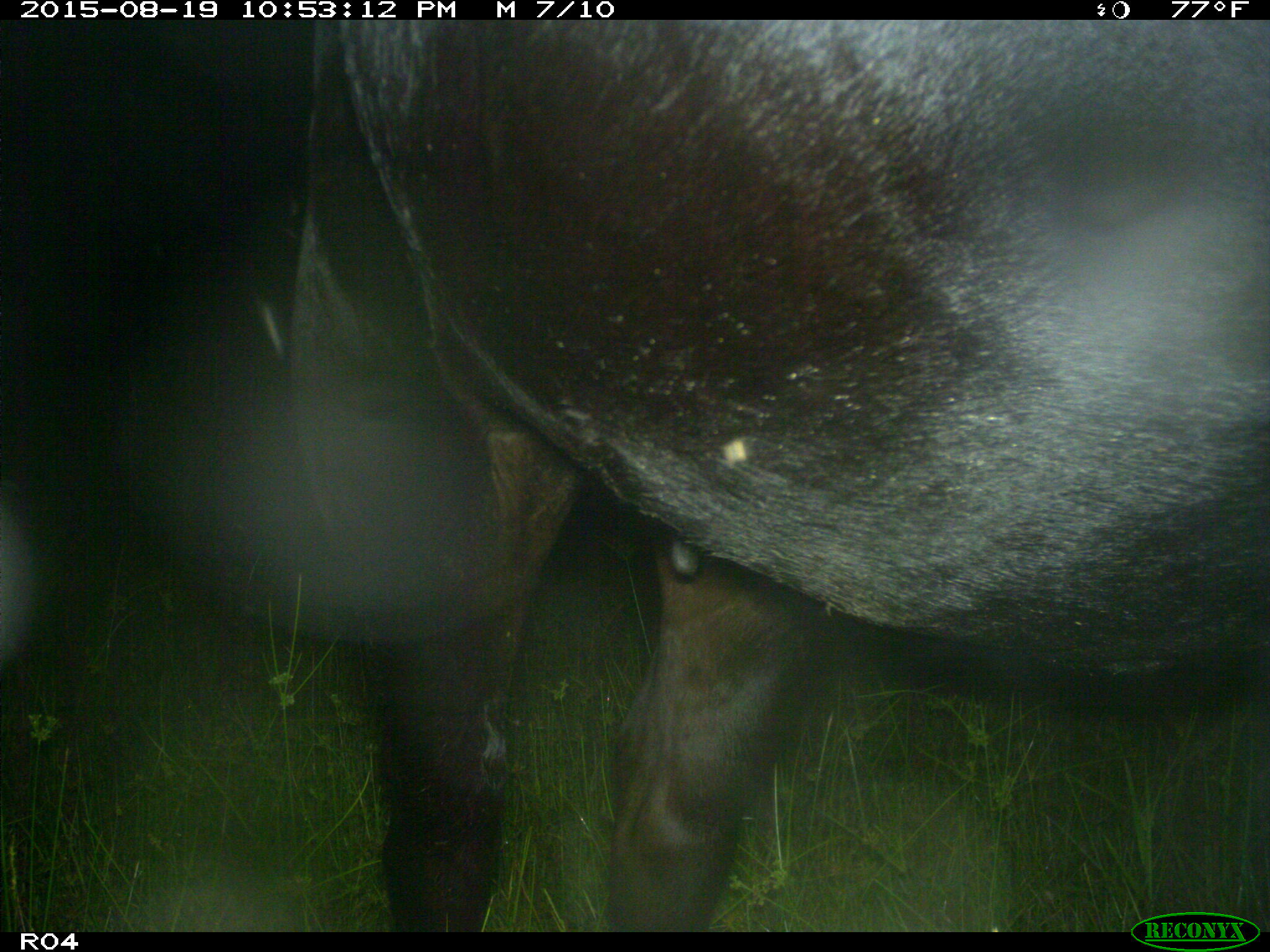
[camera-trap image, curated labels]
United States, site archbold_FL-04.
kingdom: Animalia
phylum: Chordata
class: Mammalia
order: Artiodactyla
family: Bovidae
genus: Bos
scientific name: Bos taurus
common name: domestic cow